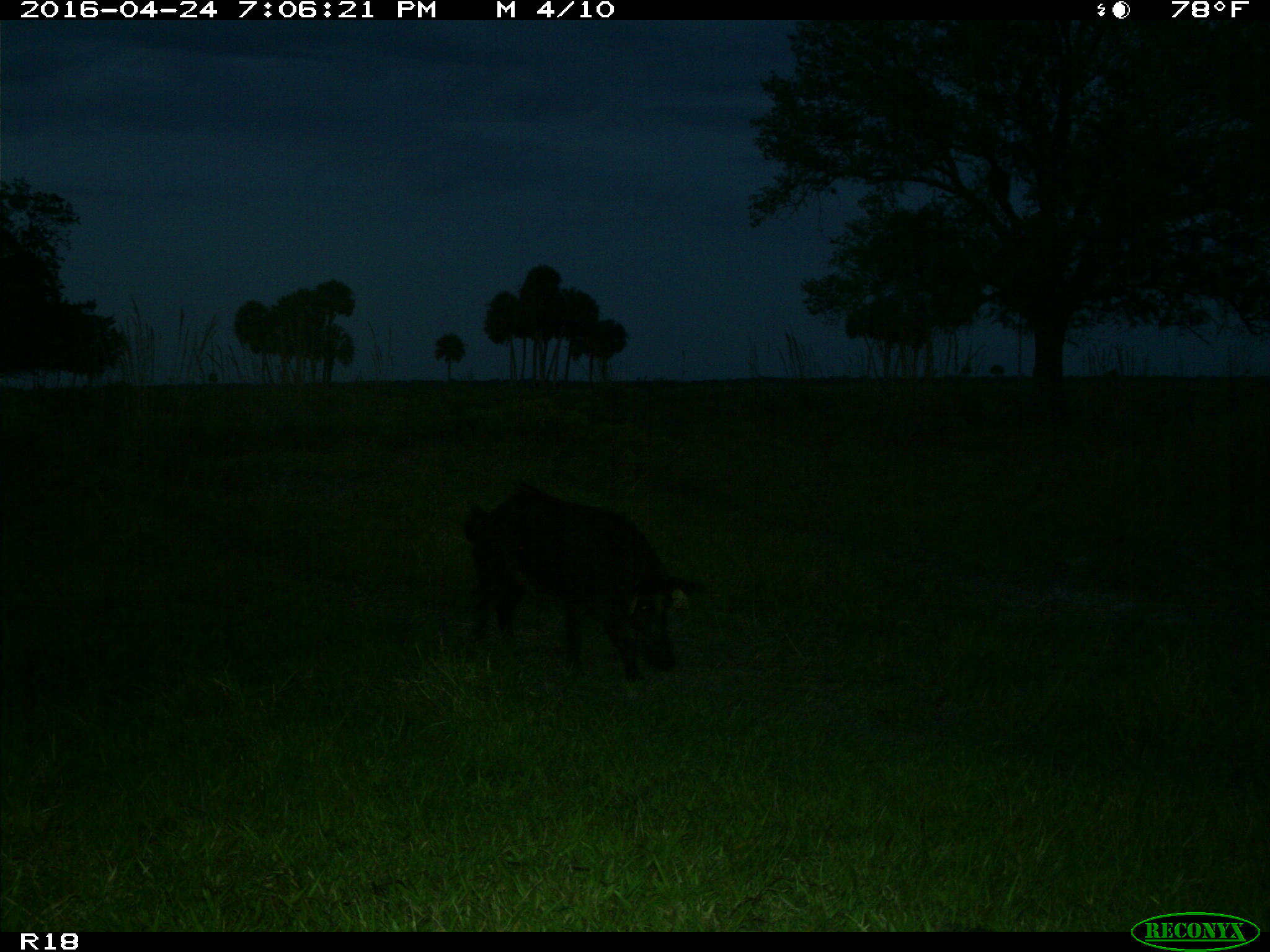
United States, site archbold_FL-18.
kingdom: Animalia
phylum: Chordata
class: Mammalia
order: Artiodactyla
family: Suidae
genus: Sus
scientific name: Sus scrofa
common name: wild boar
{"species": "Sus scrofa (wild boar)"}